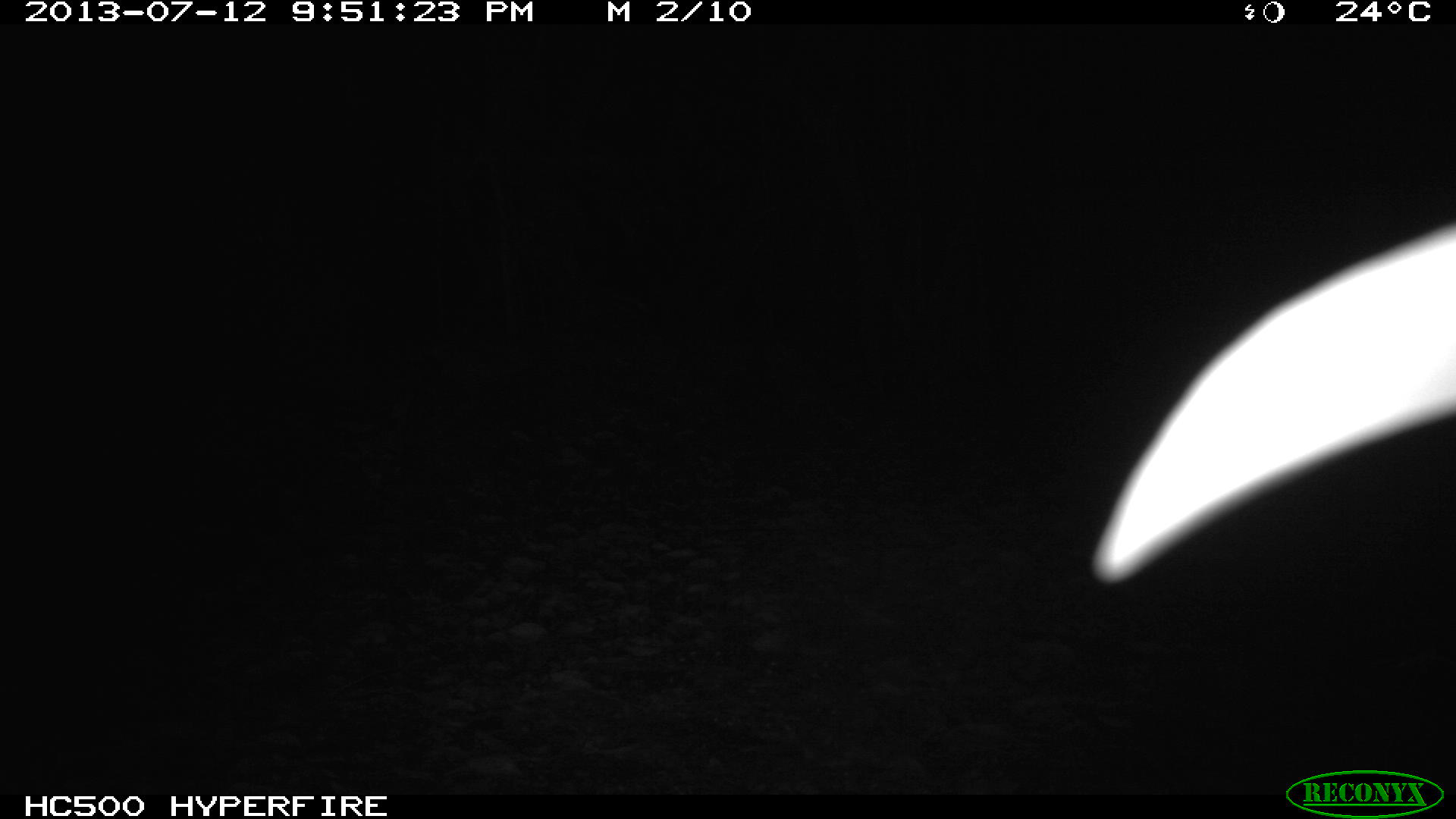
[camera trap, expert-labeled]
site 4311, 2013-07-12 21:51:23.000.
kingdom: Animalia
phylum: Chordata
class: Mammalia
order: Carnivora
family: Felidae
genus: Leopardus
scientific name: Leopardus pardalis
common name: ocelot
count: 1